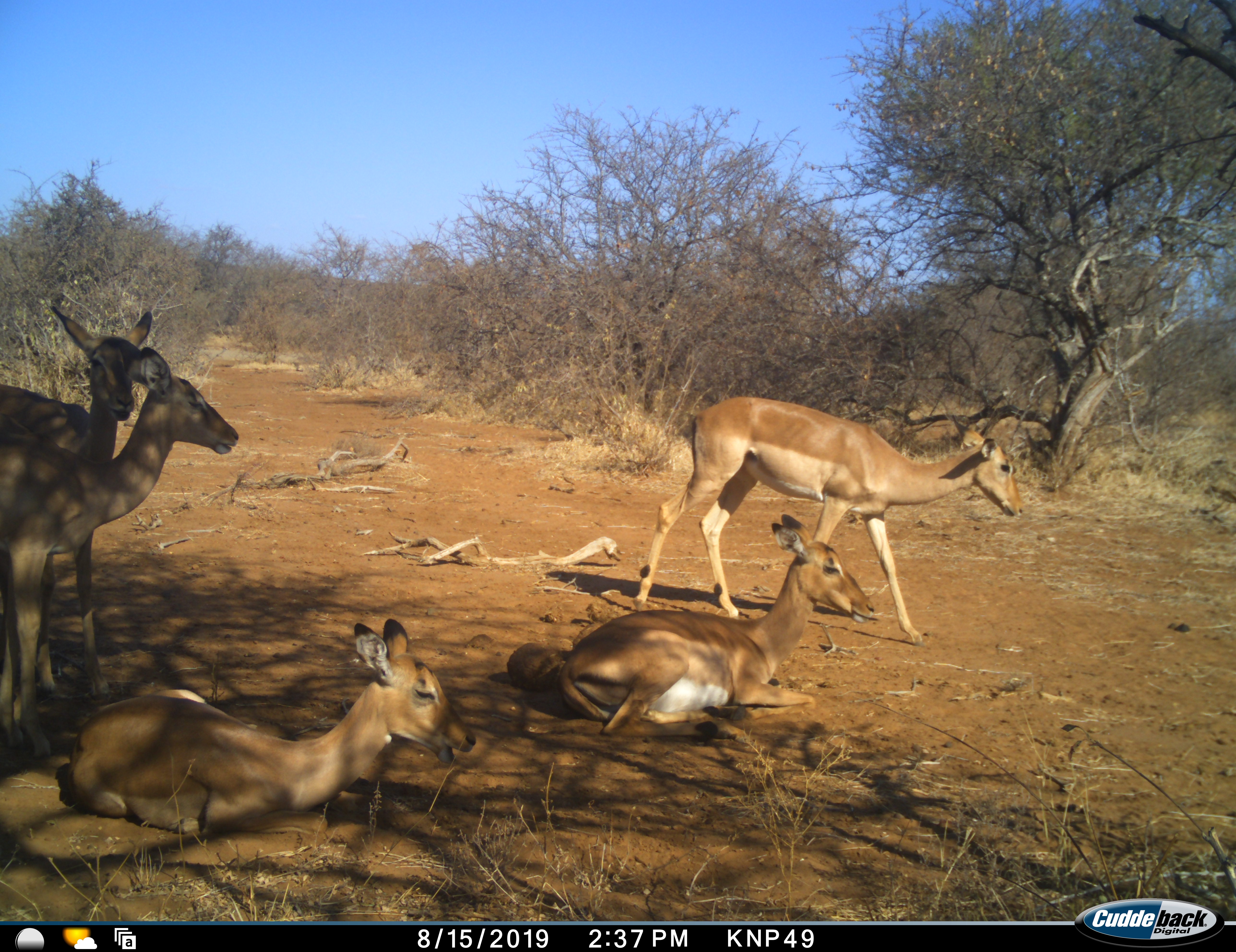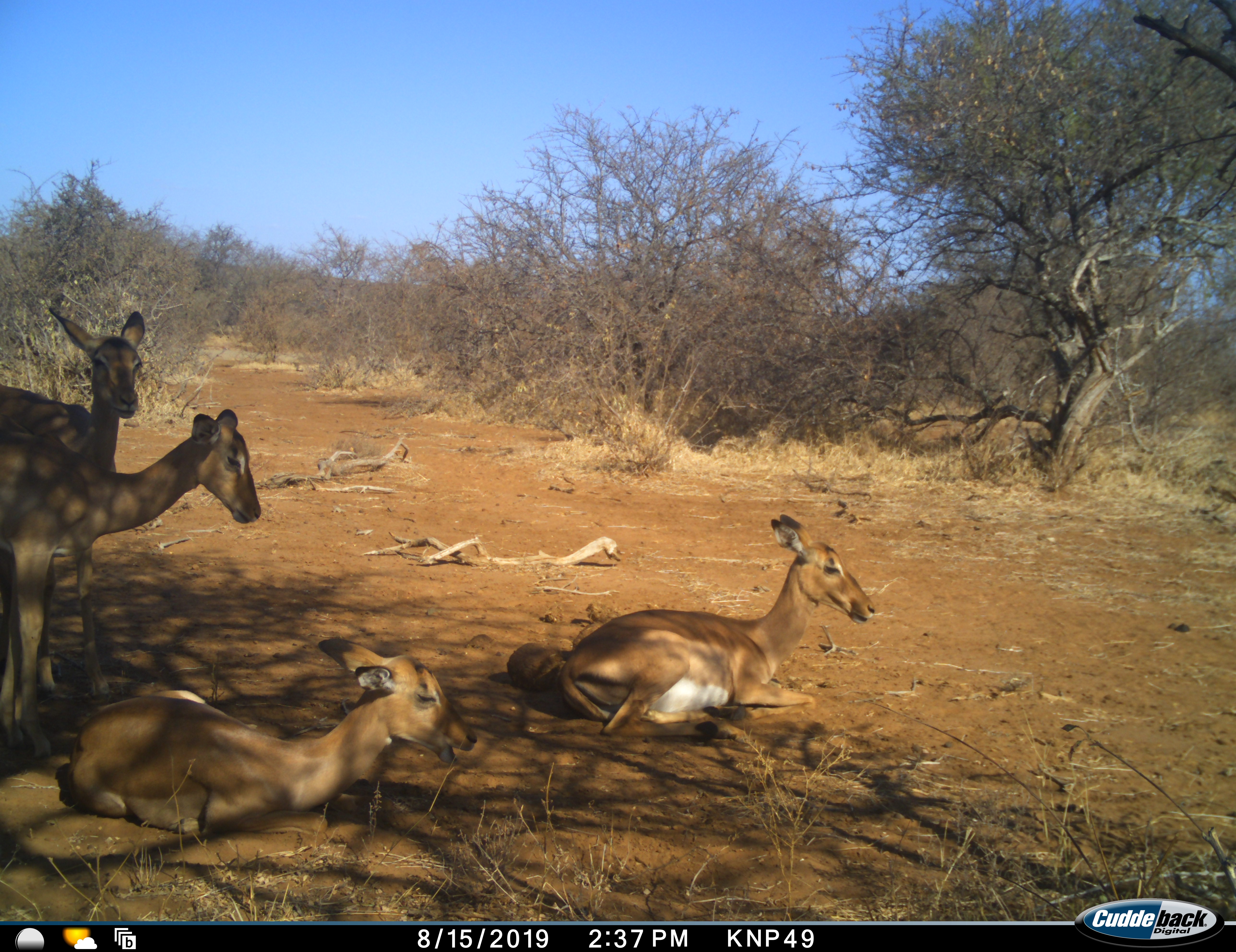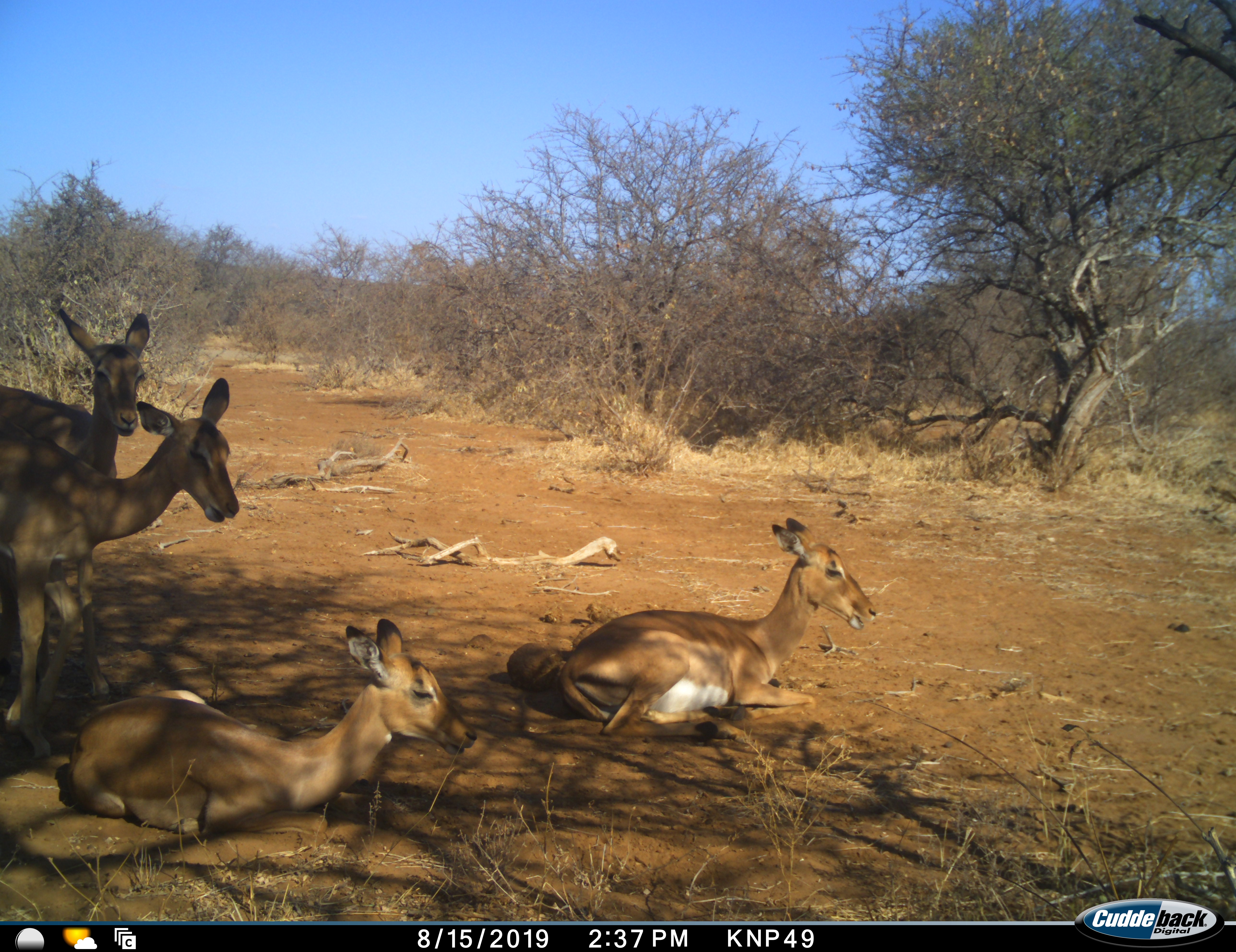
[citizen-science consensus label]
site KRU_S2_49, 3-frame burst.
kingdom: Animalia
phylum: Chordata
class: Mammalia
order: Artiodactyla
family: Bovidae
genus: Aepyceros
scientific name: Aepyceros melampus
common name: impala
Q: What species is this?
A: Impala (Aepyceros melampus).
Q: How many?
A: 5.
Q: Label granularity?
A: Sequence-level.